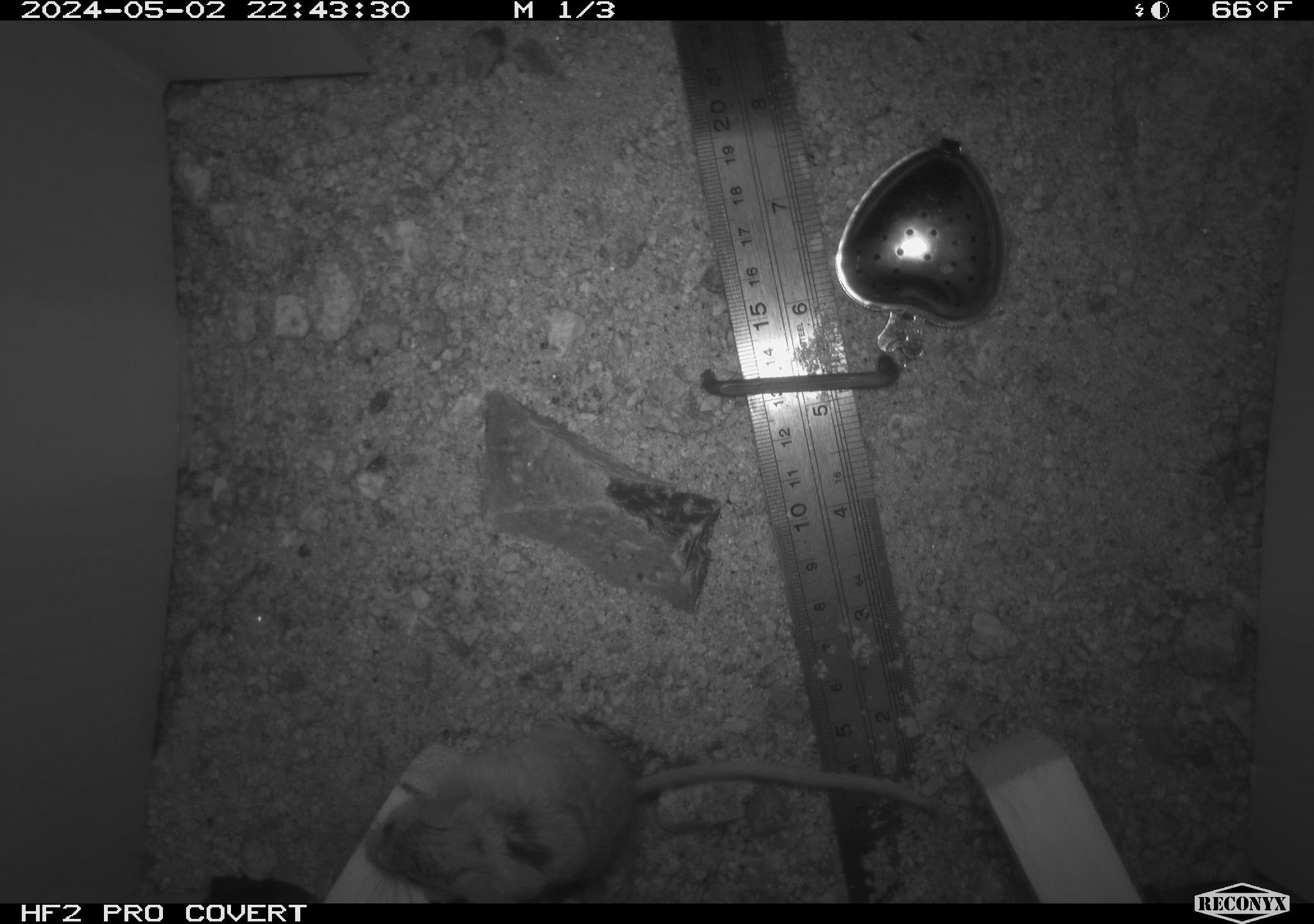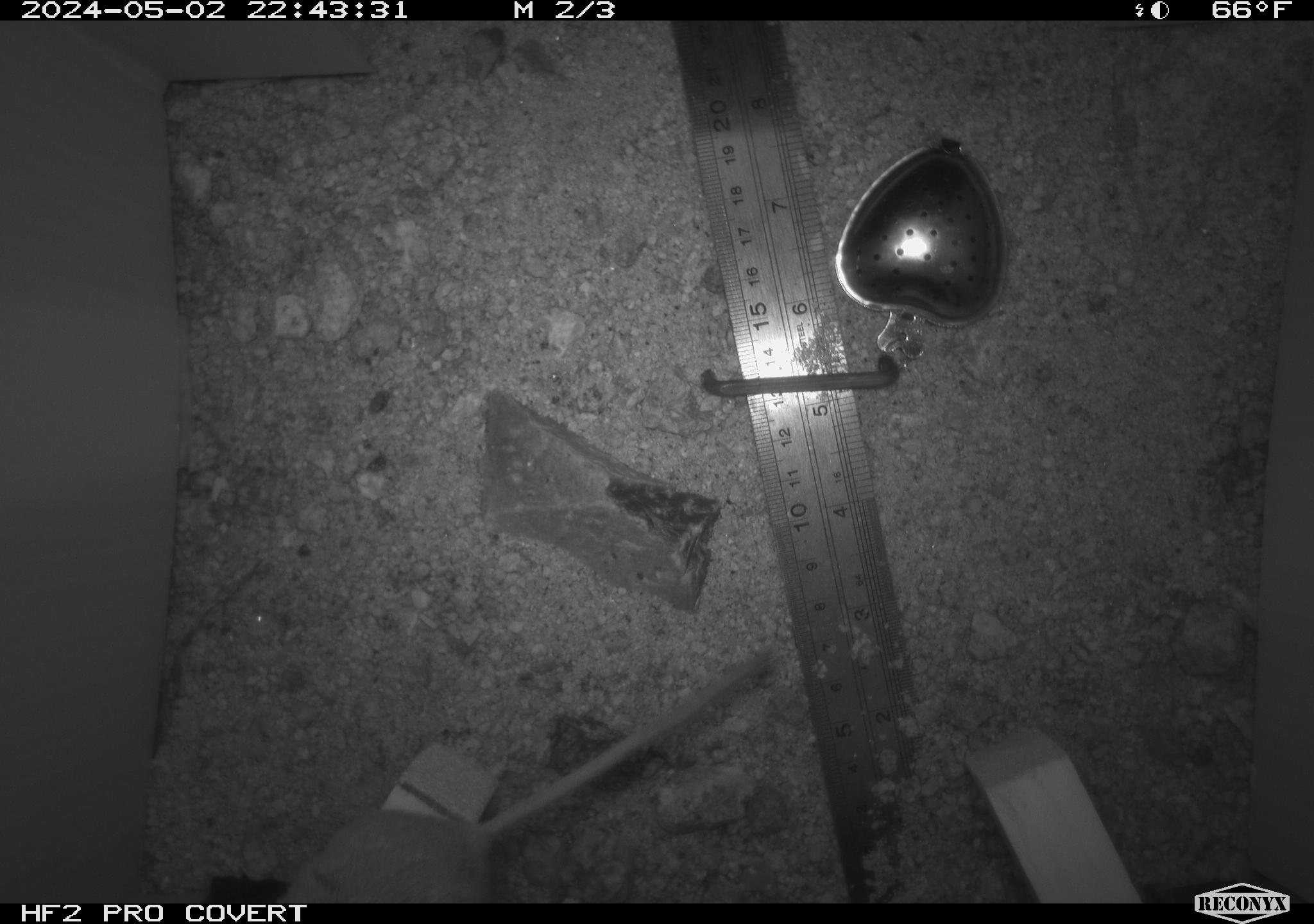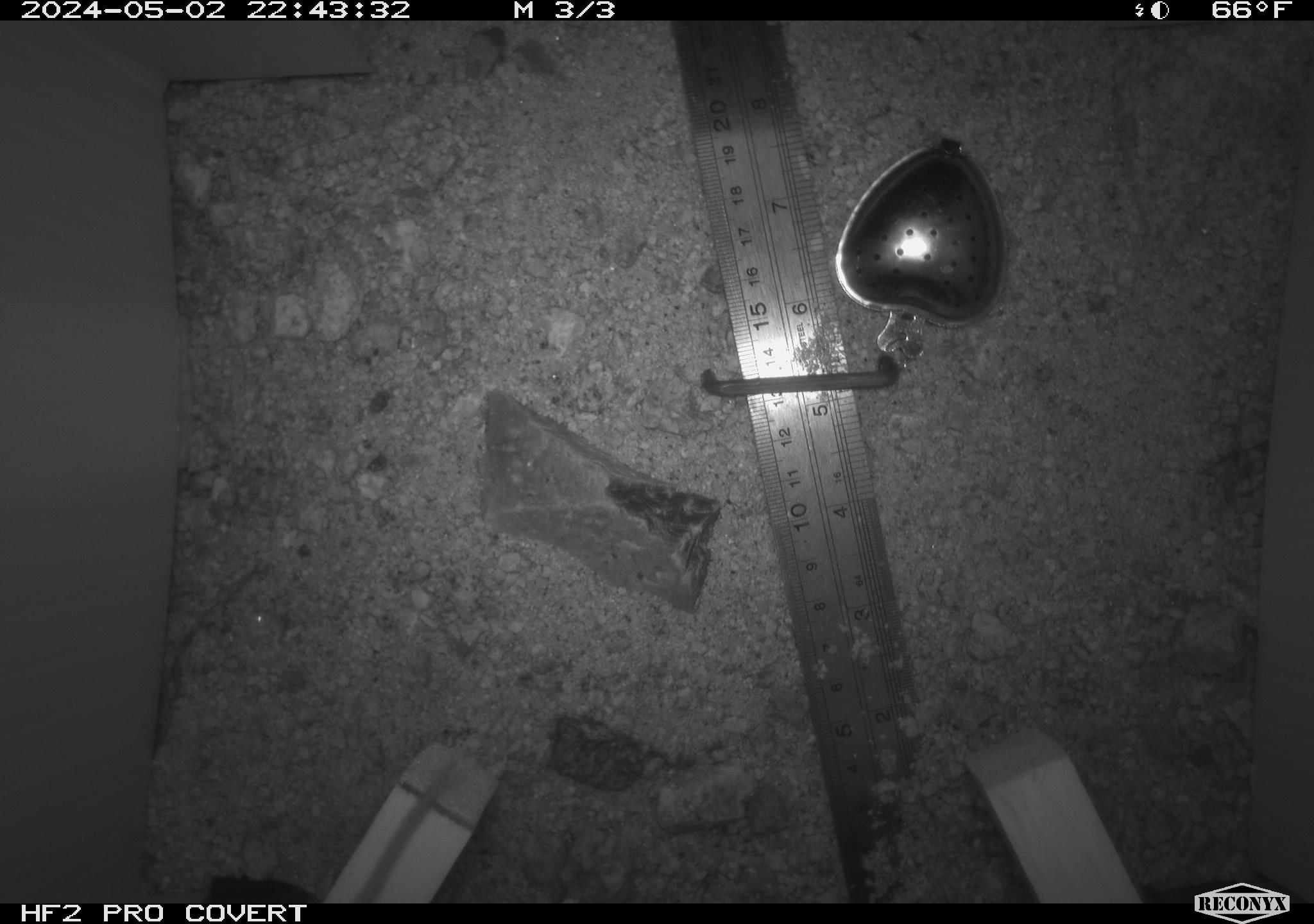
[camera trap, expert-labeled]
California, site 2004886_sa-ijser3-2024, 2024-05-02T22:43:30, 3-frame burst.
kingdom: Animalia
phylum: Chordata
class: Mammalia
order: Rodentia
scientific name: Rodentia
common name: mouse species